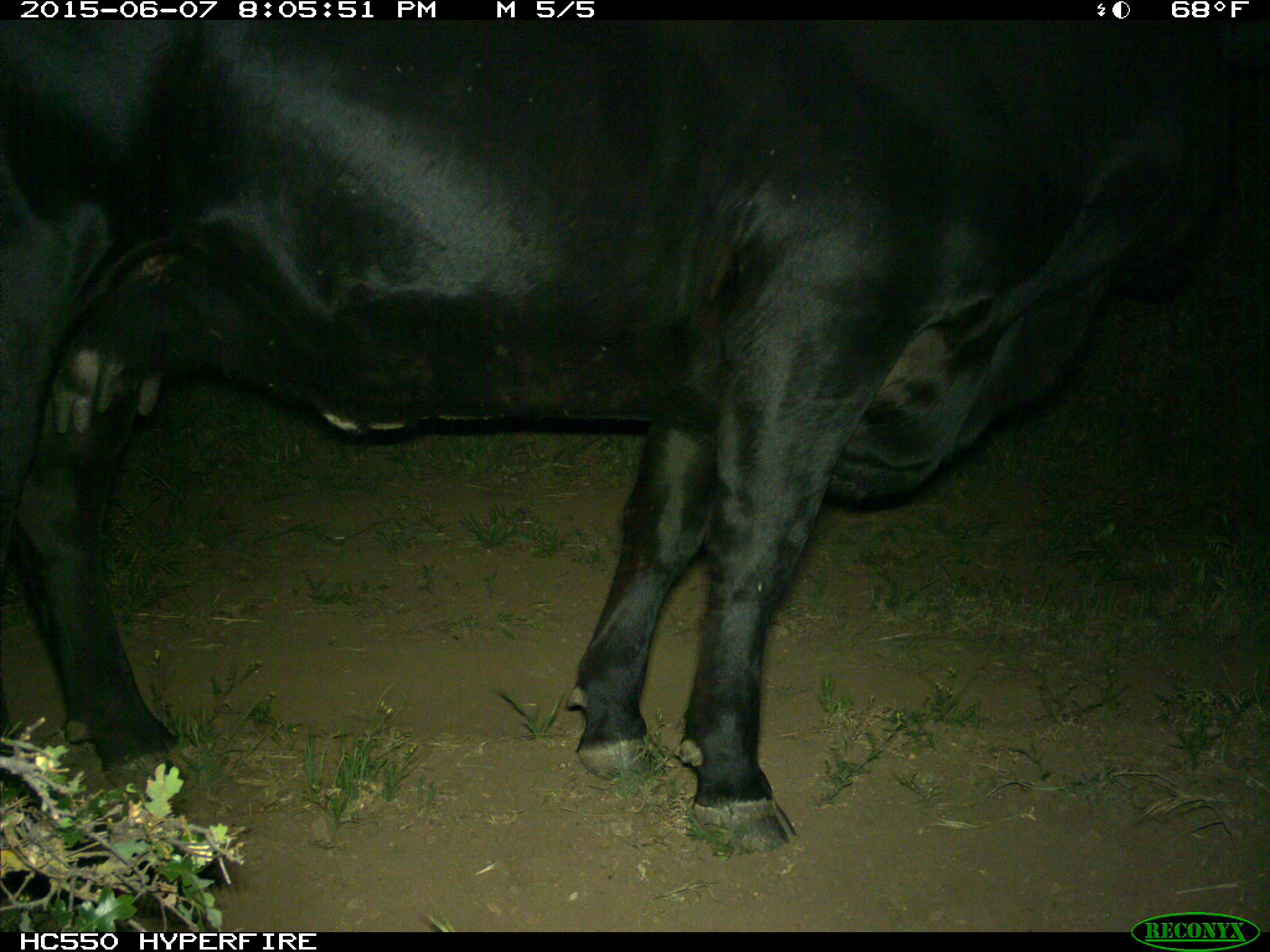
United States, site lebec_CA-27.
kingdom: Animalia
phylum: Chordata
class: Mammalia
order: Artiodactyla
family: Bovidae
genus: Bos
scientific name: Bos taurus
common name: domestic cow